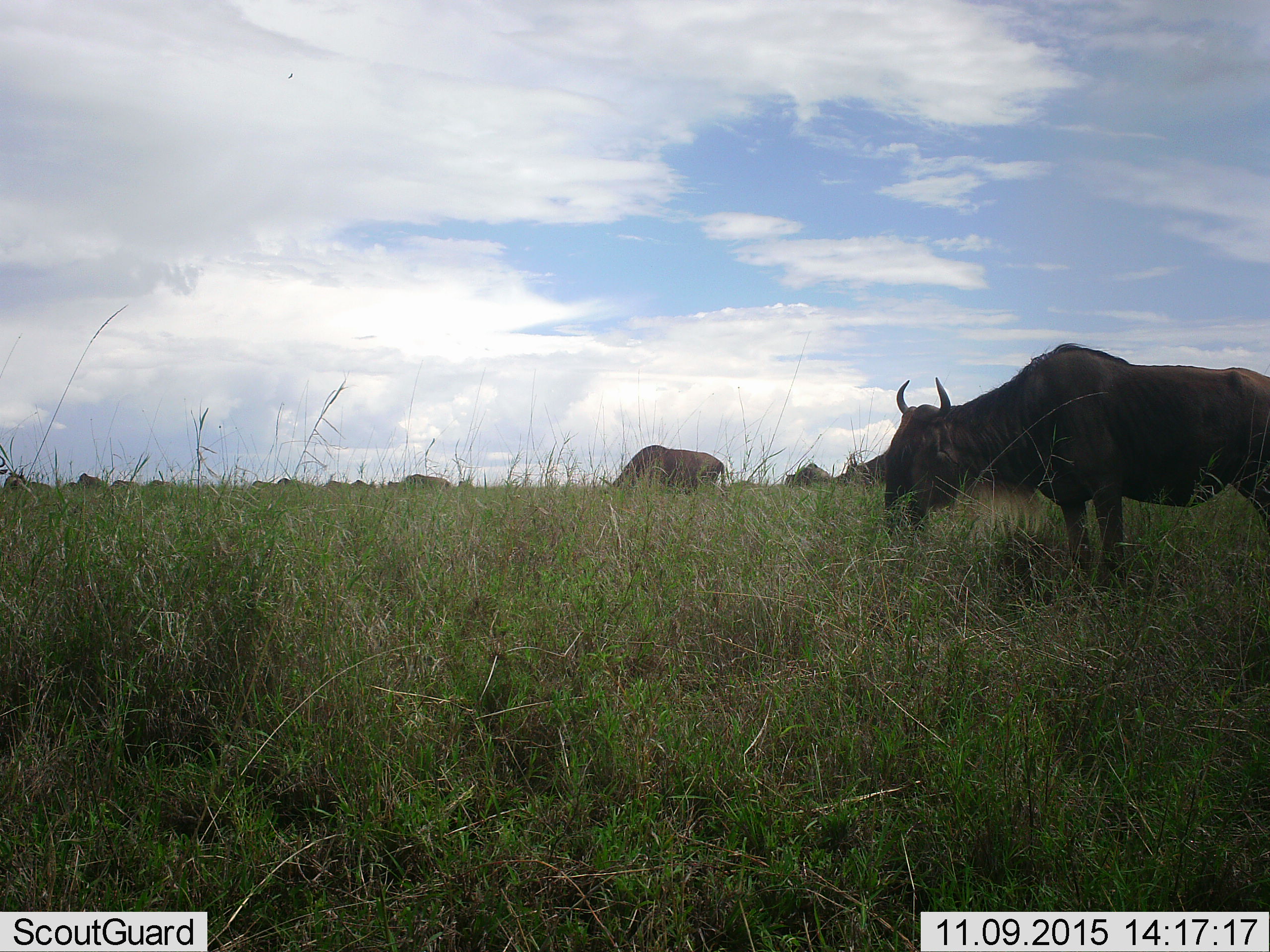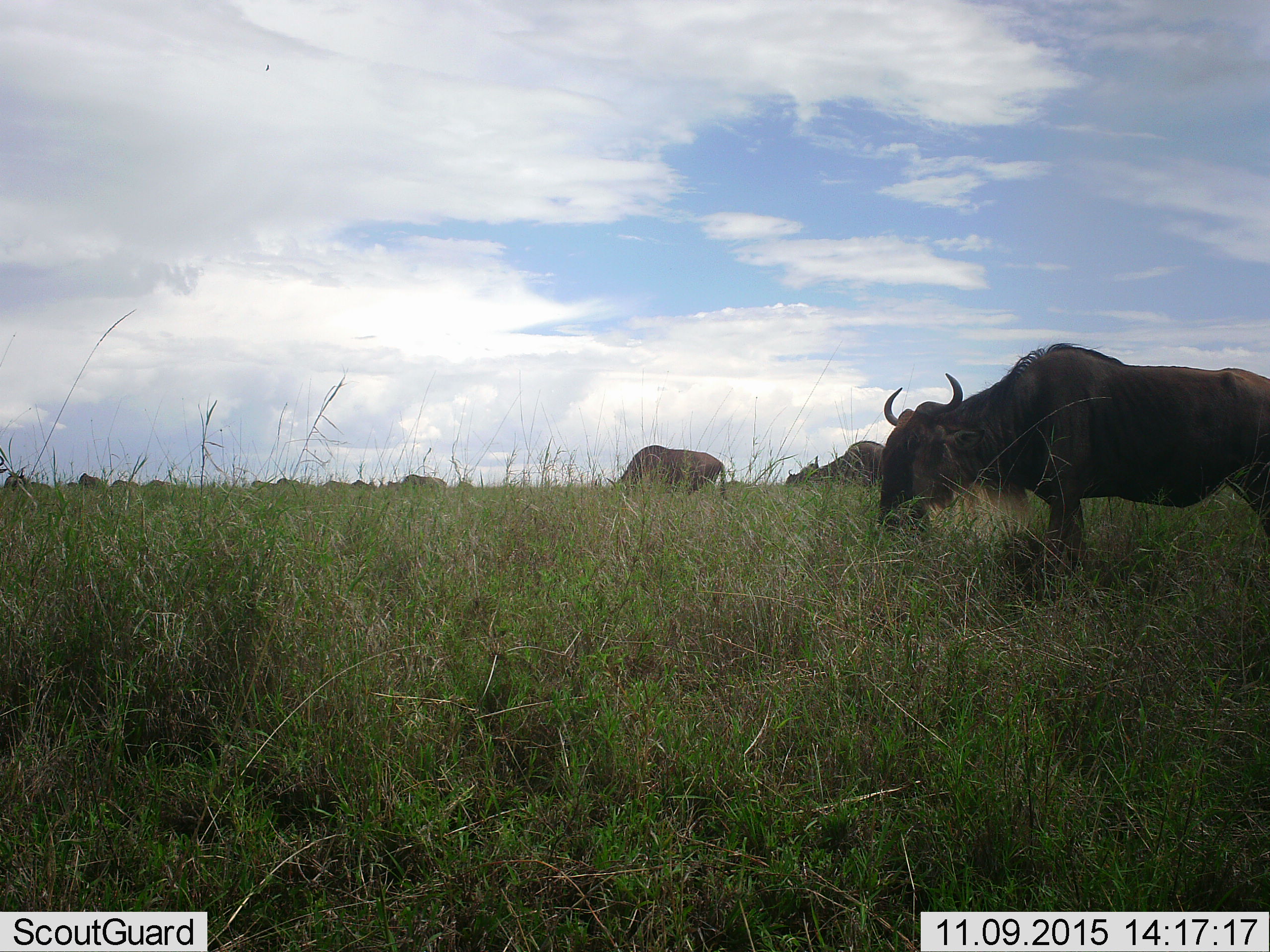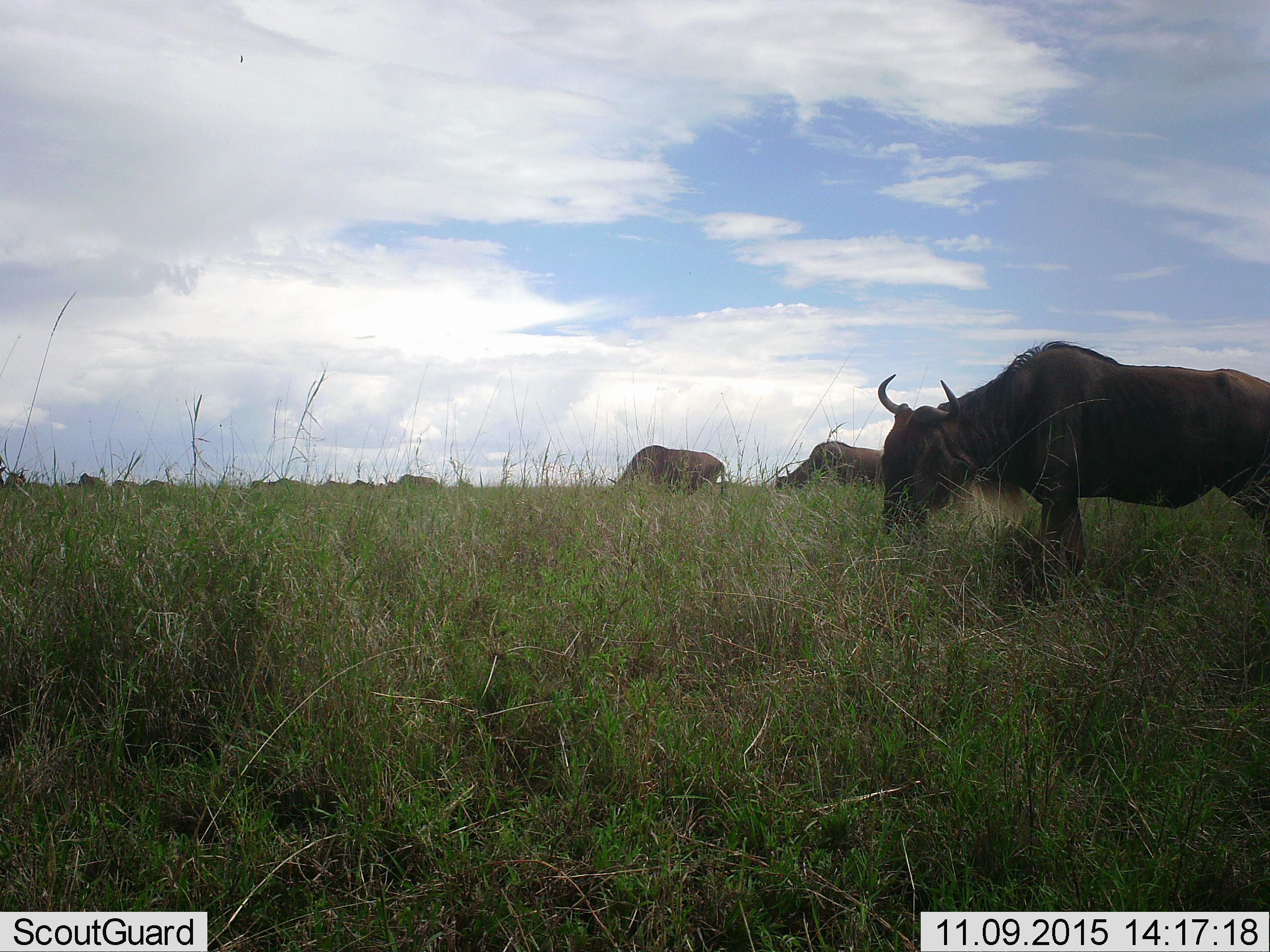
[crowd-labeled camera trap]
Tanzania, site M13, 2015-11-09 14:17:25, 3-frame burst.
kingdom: Animalia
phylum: Chordata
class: Mammalia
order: Artiodactyla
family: Bovidae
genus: Connochaetes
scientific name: Connochaetes taurinus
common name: blue wildebeest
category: wildebeest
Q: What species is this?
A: Wildebeest (blue wildebeest) (Connochaetes taurinus).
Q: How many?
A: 11-50.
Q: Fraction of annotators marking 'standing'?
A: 56%.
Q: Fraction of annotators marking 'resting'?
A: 0%.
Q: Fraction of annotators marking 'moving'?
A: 44%.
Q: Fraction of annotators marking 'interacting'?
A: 11%.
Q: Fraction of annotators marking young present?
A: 0%.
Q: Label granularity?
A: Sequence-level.